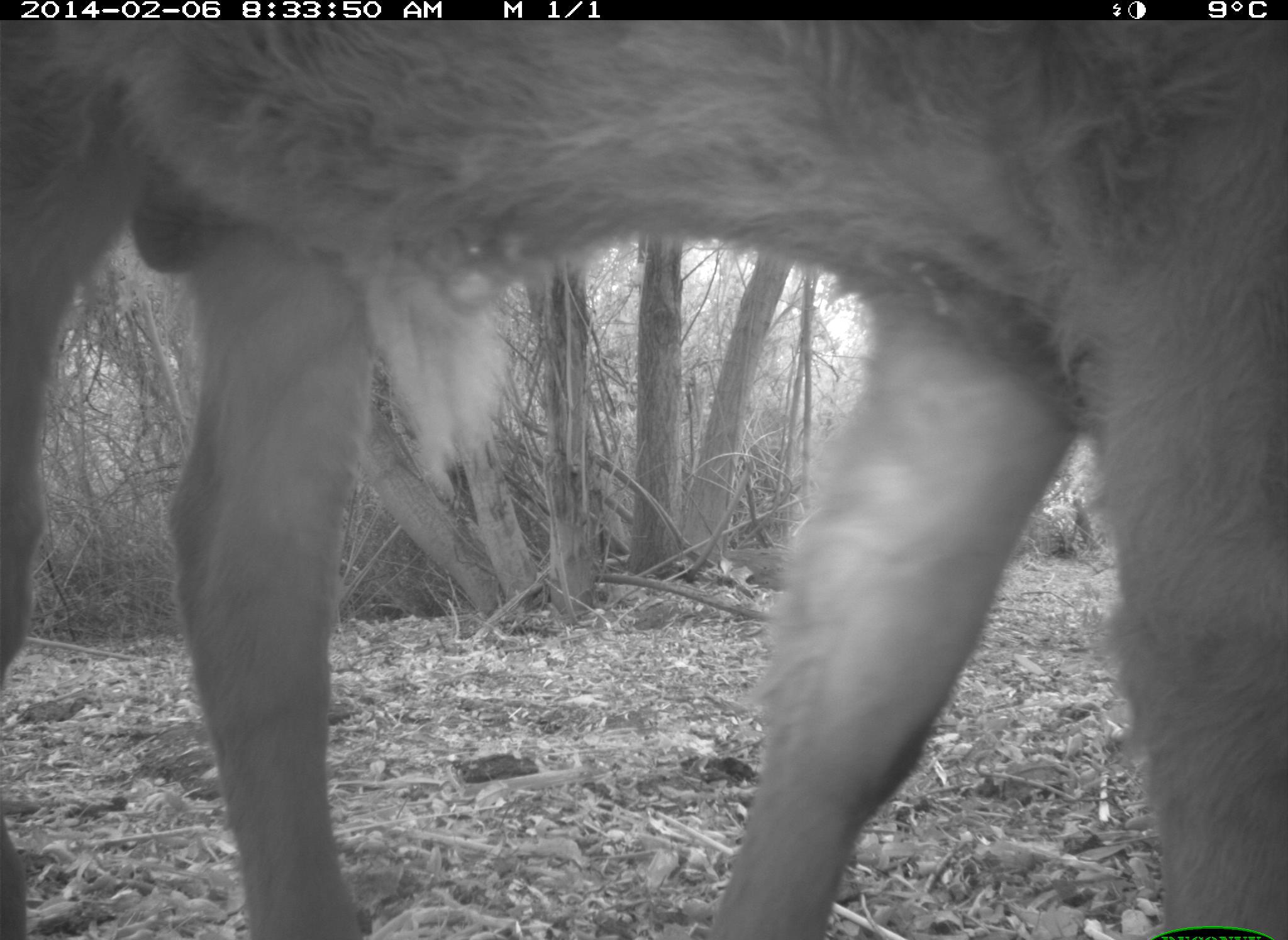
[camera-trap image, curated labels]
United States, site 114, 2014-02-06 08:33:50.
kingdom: Animalia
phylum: Chordata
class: Mammalia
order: Artiodactyla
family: Bovidae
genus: Bos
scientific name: Bos taurus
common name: cow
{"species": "cow (Bos taurus)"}